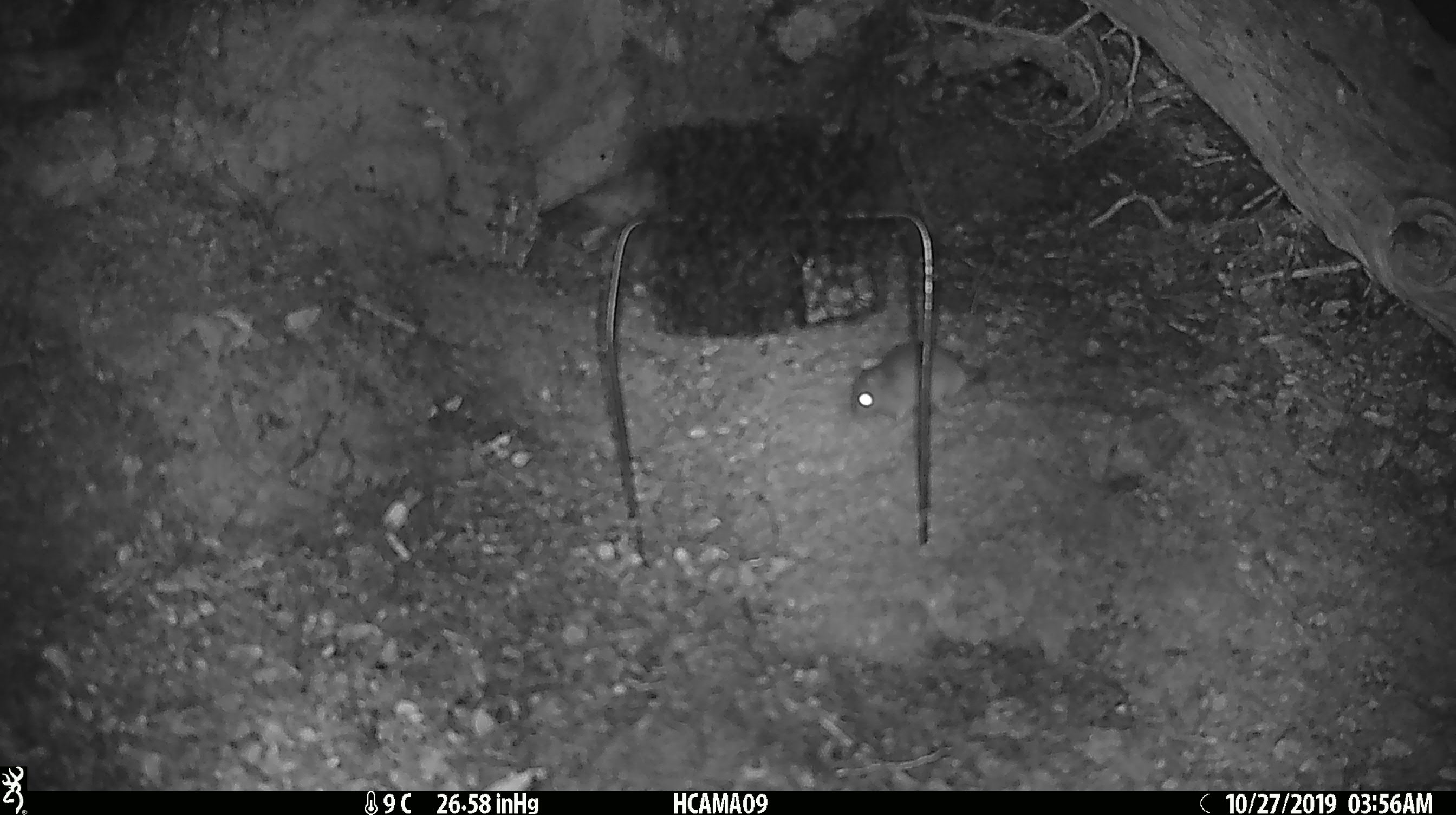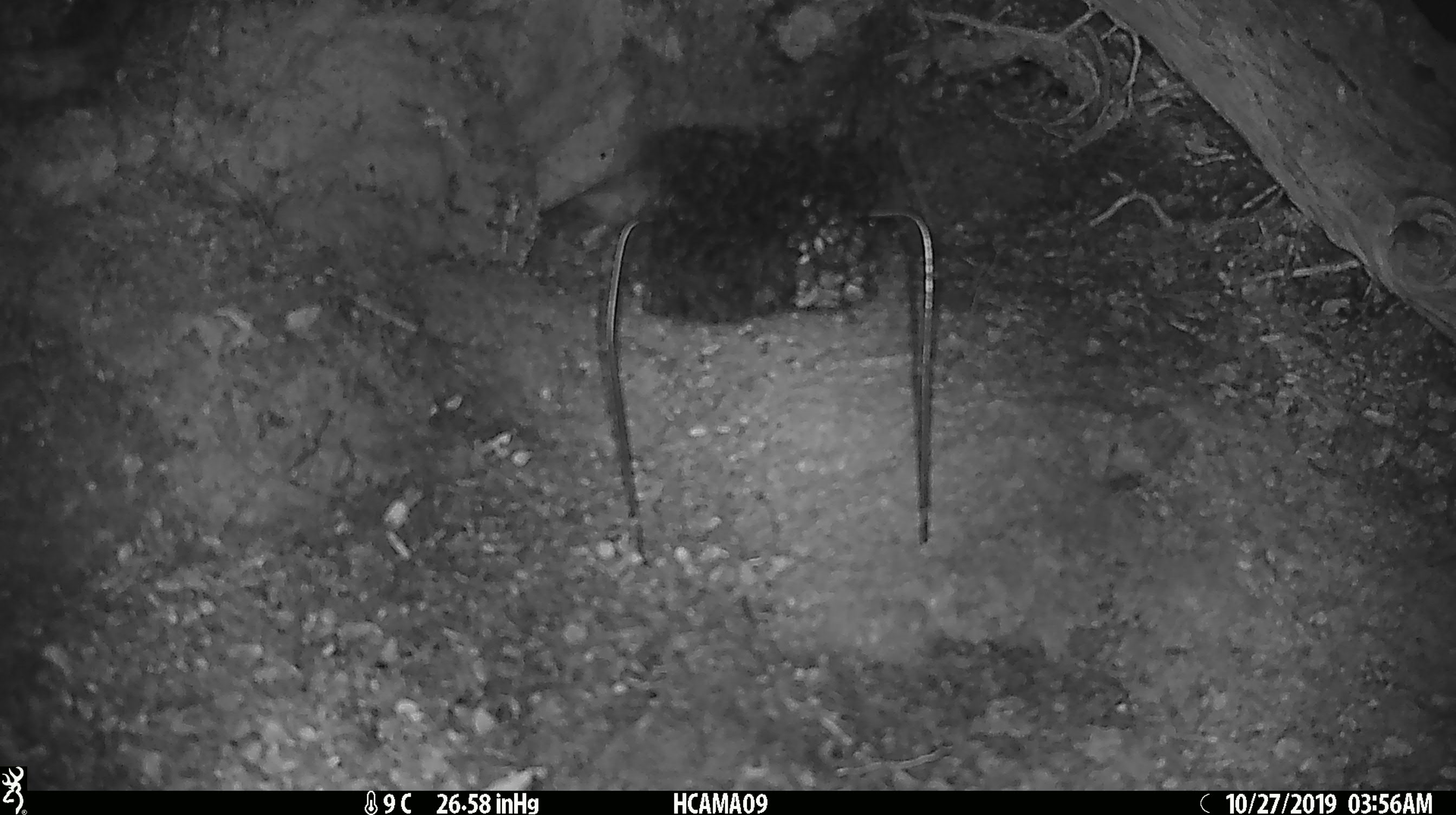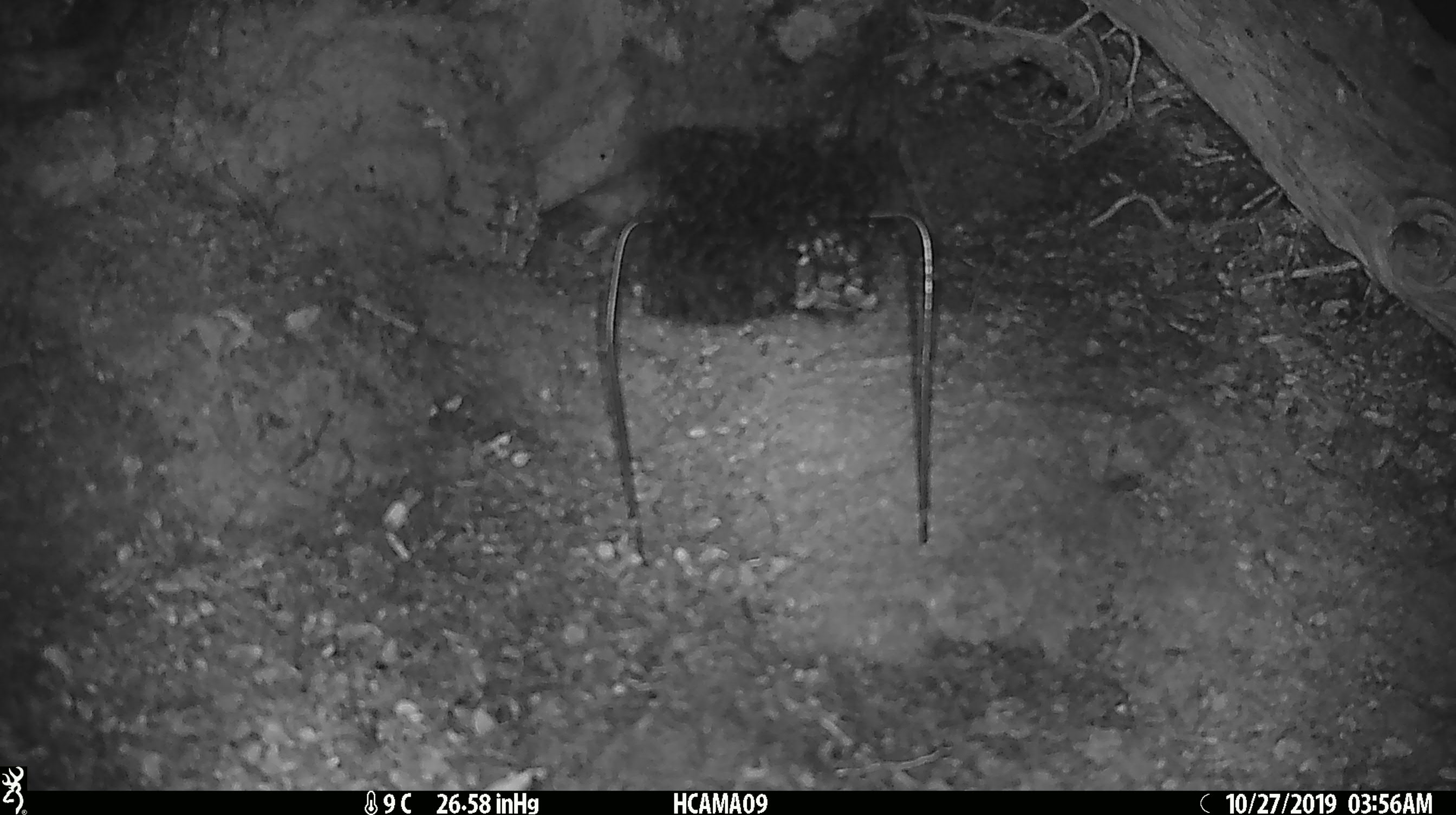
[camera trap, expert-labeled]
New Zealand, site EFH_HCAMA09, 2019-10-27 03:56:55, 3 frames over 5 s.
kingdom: Animalia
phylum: Chordata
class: Mammalia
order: Rodentia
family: Muridae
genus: Mus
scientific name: Mus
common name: mouse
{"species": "mouse (Mus)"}